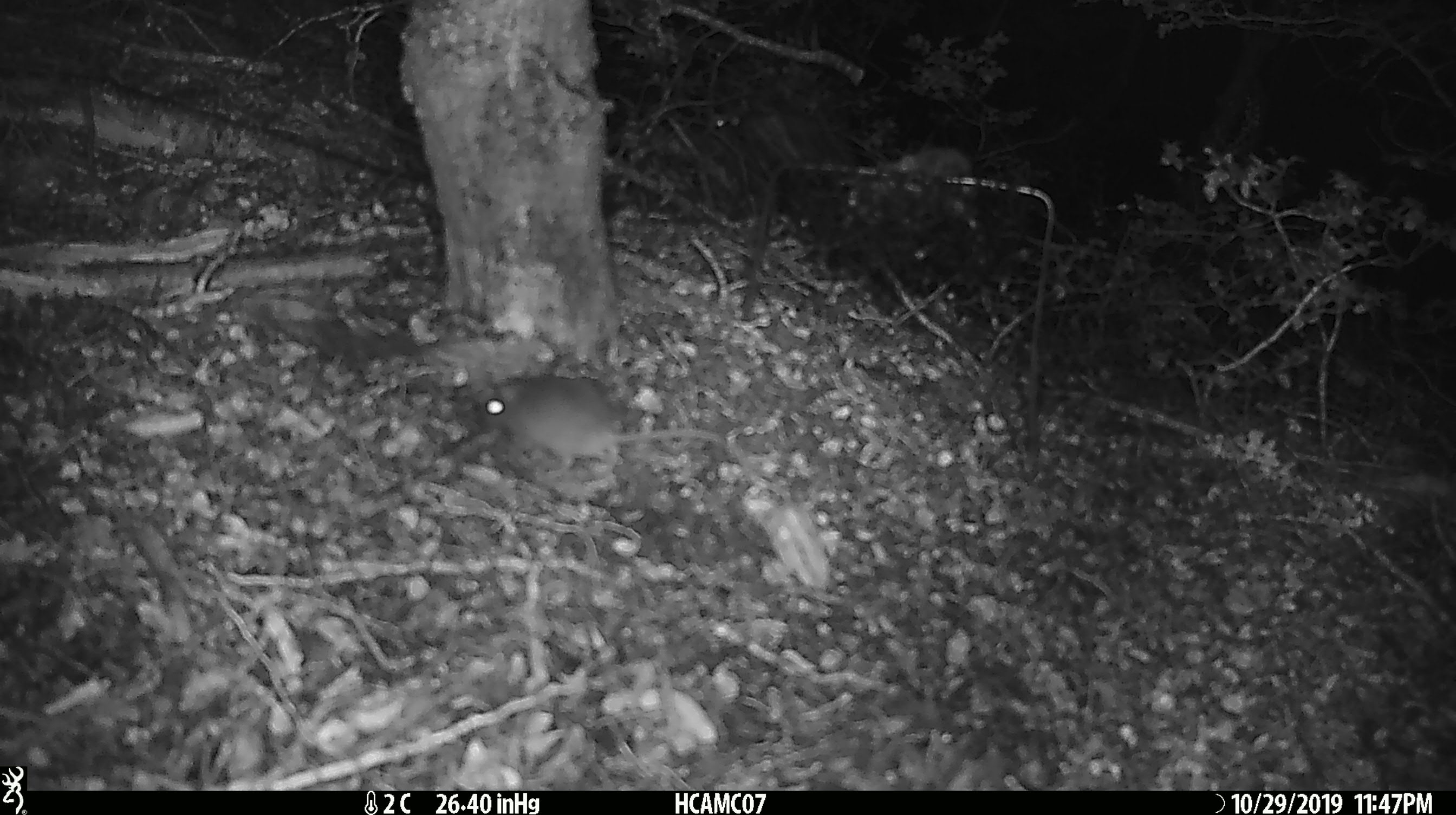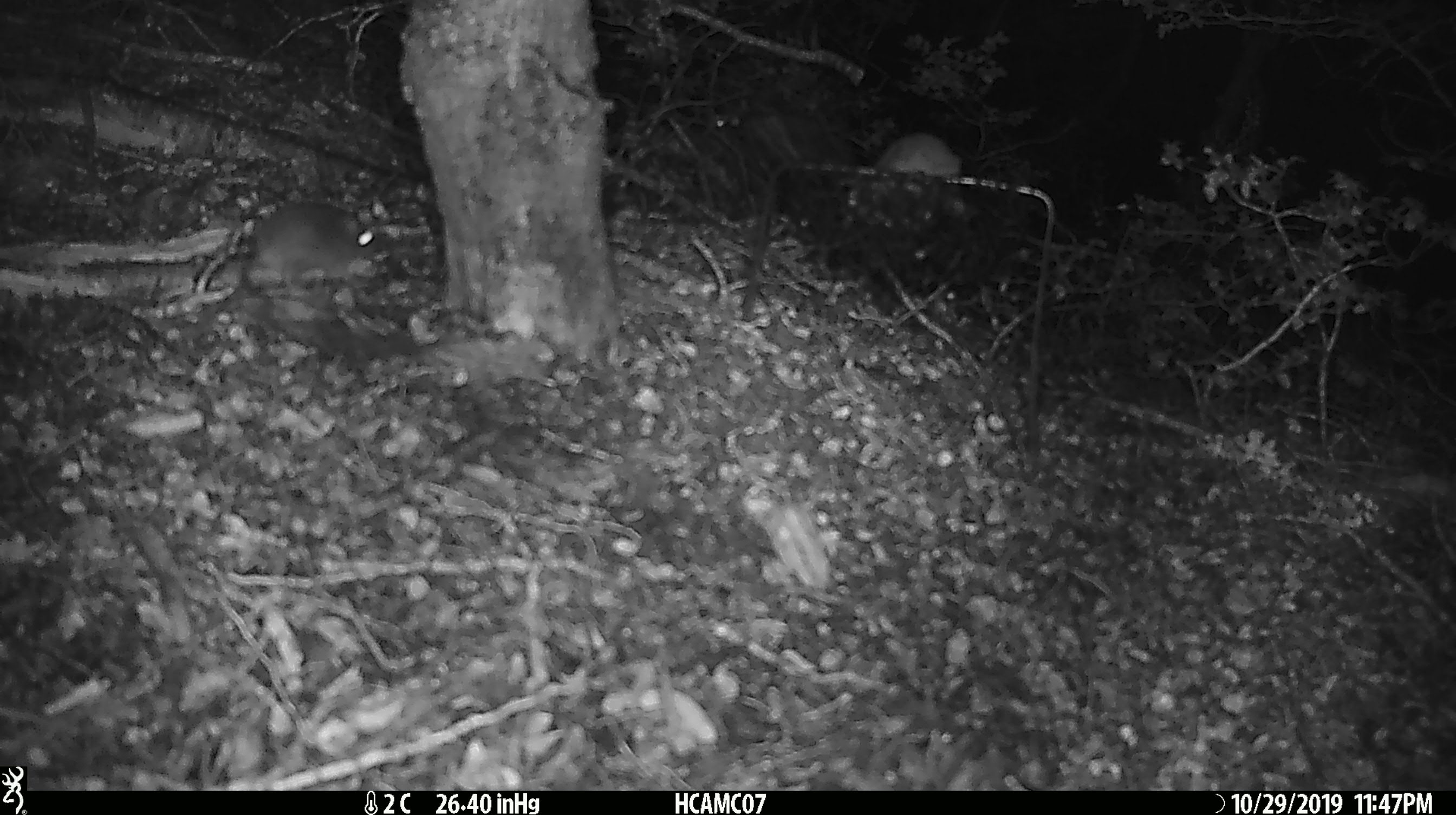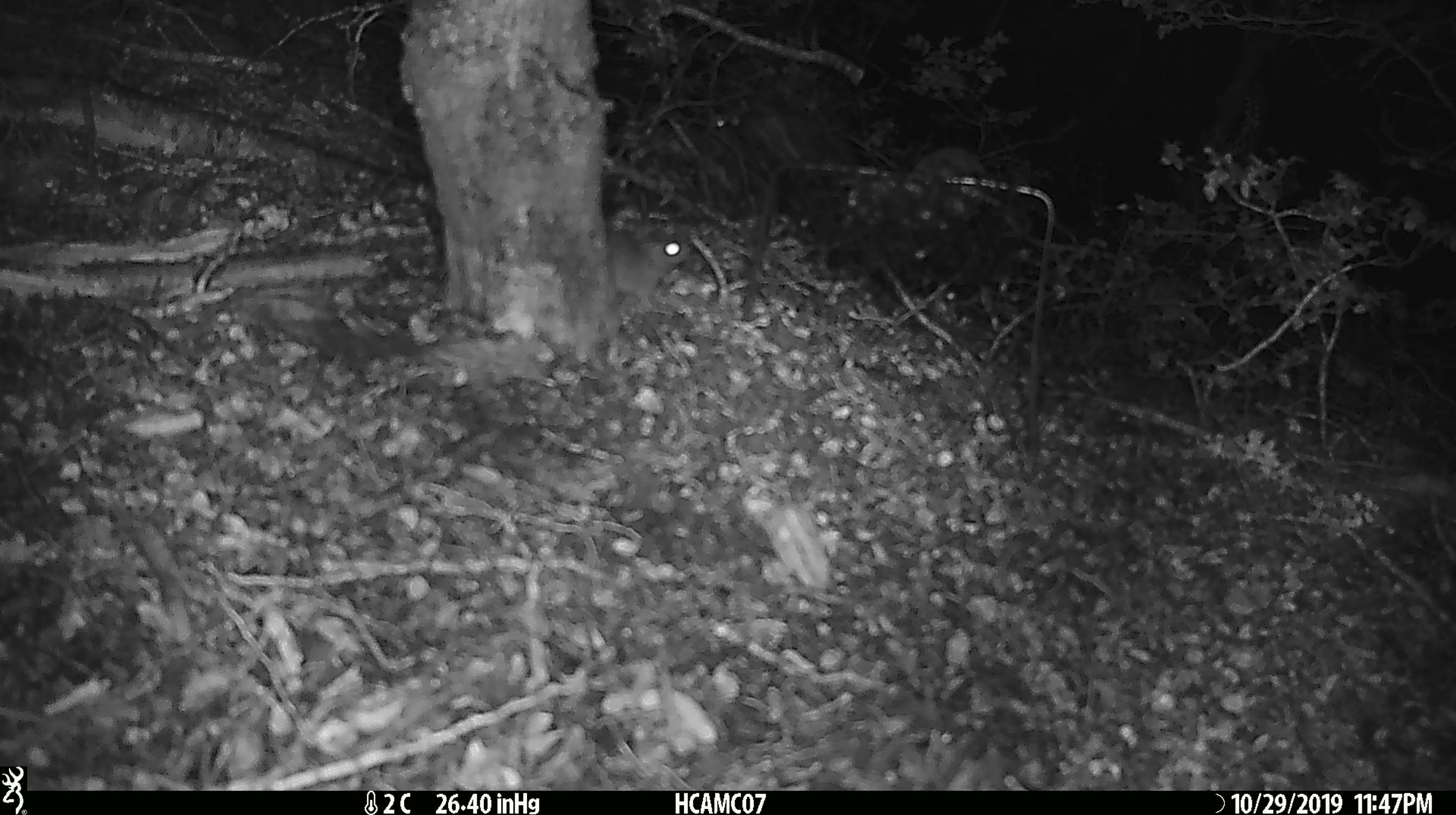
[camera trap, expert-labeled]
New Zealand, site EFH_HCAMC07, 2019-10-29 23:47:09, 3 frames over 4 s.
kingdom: Animalia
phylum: Chordata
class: Mammalia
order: Rodentia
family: Muridae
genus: Mus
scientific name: Mus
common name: mouse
Mouse (Mus).